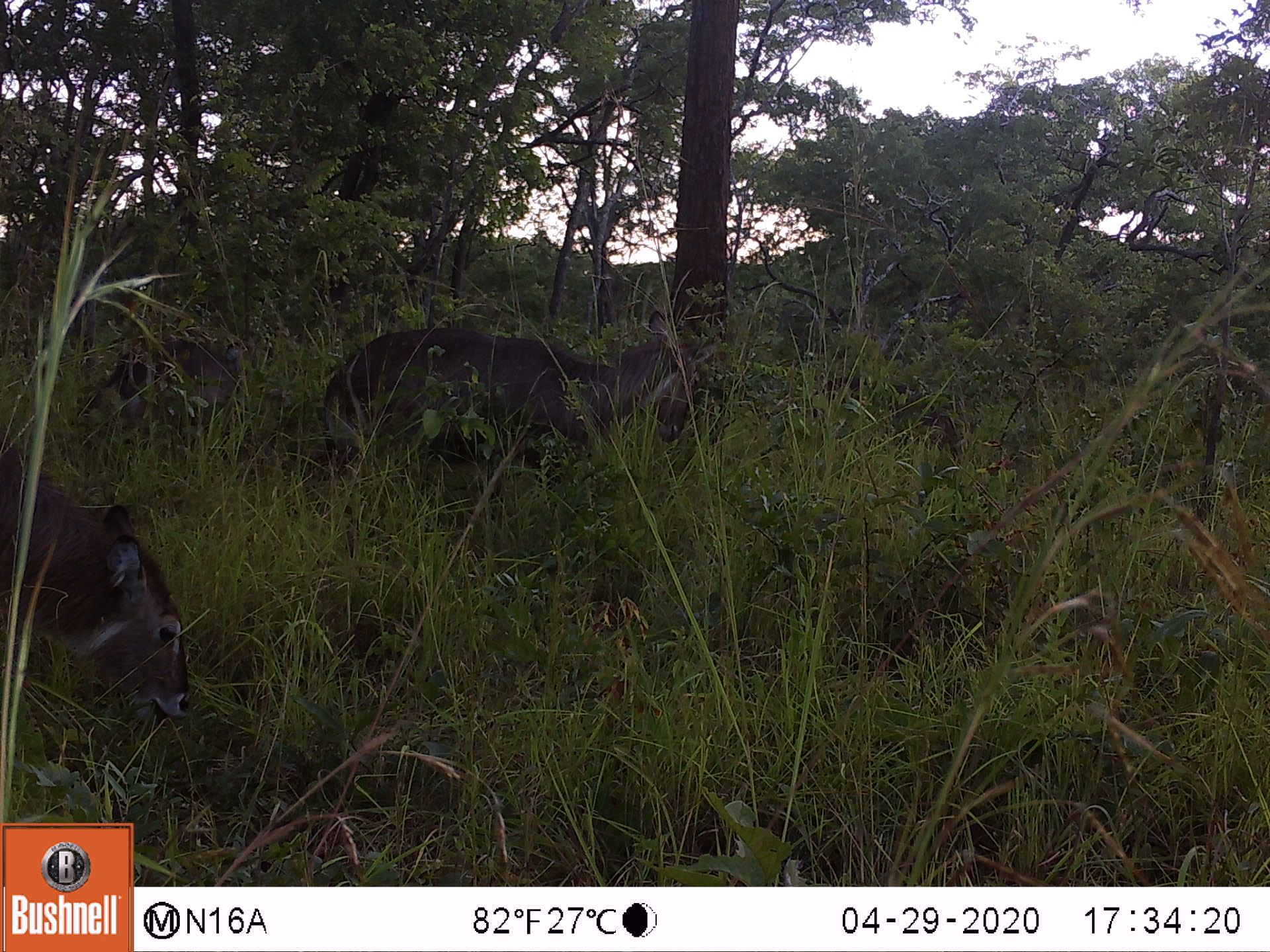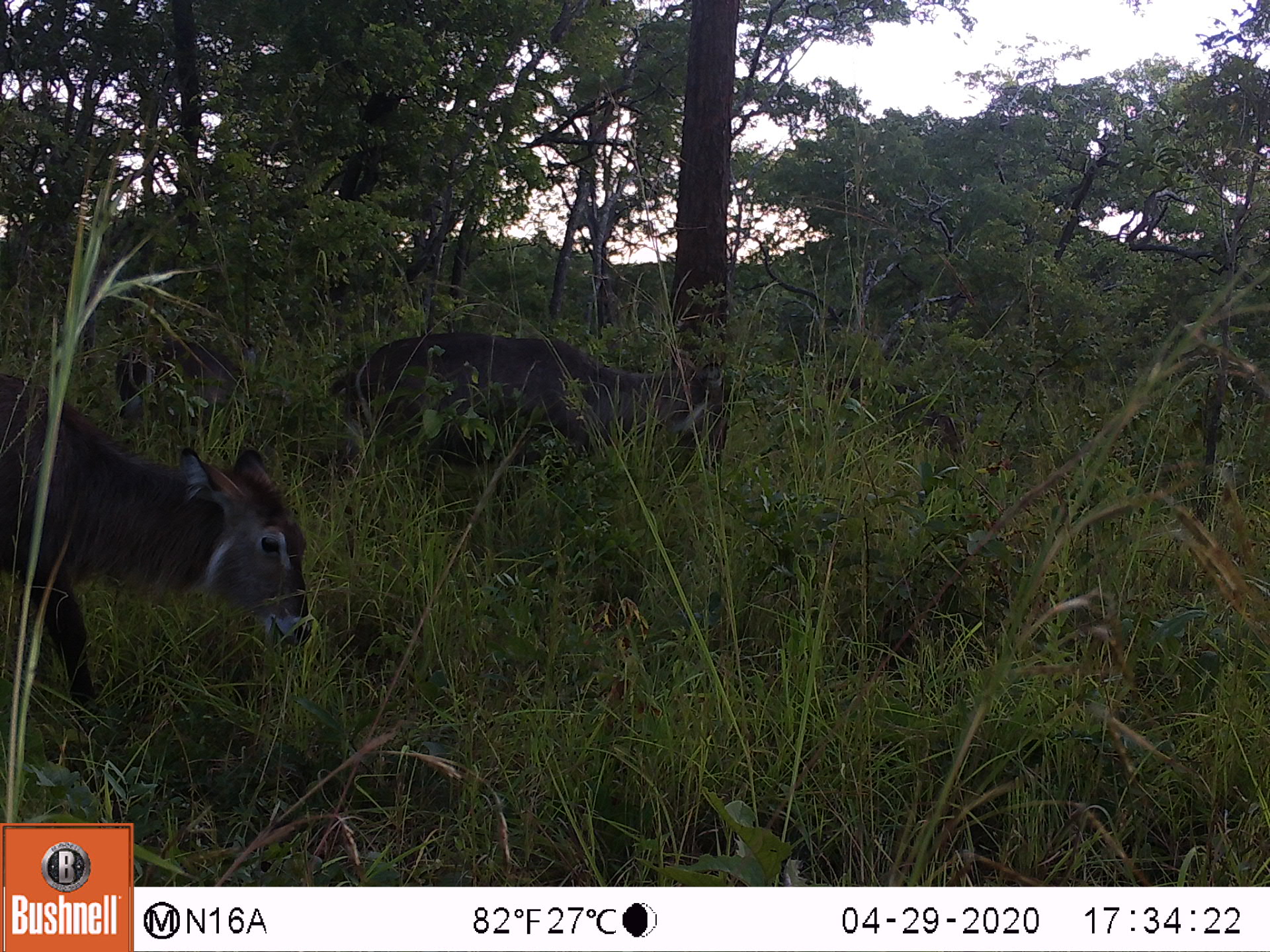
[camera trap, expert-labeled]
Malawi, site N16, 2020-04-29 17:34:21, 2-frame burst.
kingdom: Animalia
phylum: Chordata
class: Mammalia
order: Artiodactyla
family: Bovidae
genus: Kobus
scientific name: Kobus ellipsiprymnus ellipsiprymnus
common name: common waterbuck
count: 3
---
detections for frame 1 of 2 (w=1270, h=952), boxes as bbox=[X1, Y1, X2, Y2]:
common waterbuck: bbox=[319, 311, 730, 491]; bbox=[0, 441, 201, 723]; bbox=[89, 327, 253, 429]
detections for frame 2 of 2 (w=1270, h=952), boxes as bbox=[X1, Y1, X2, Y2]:
common waterbuck: bbox=[3, 380, 312, 698]; bbox=[334, 330, 723, 501]; bbox=[96, 335, 288, 409]